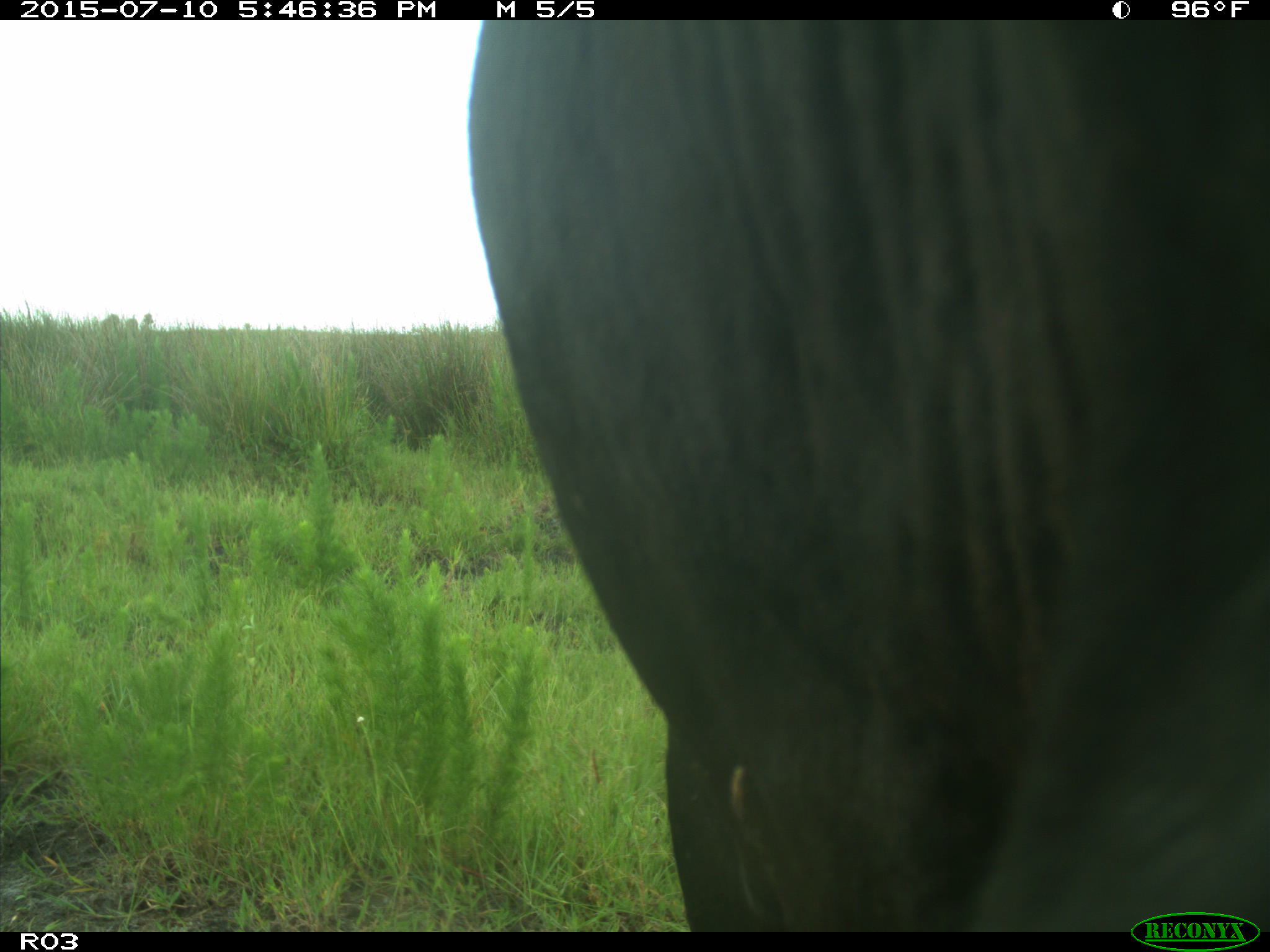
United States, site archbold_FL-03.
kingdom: Animalia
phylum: Chordata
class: Mammalia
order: Artiodactyla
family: Bovidae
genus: Bos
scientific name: Bos taurus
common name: domestic cow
Bos taurus (domestic cow).